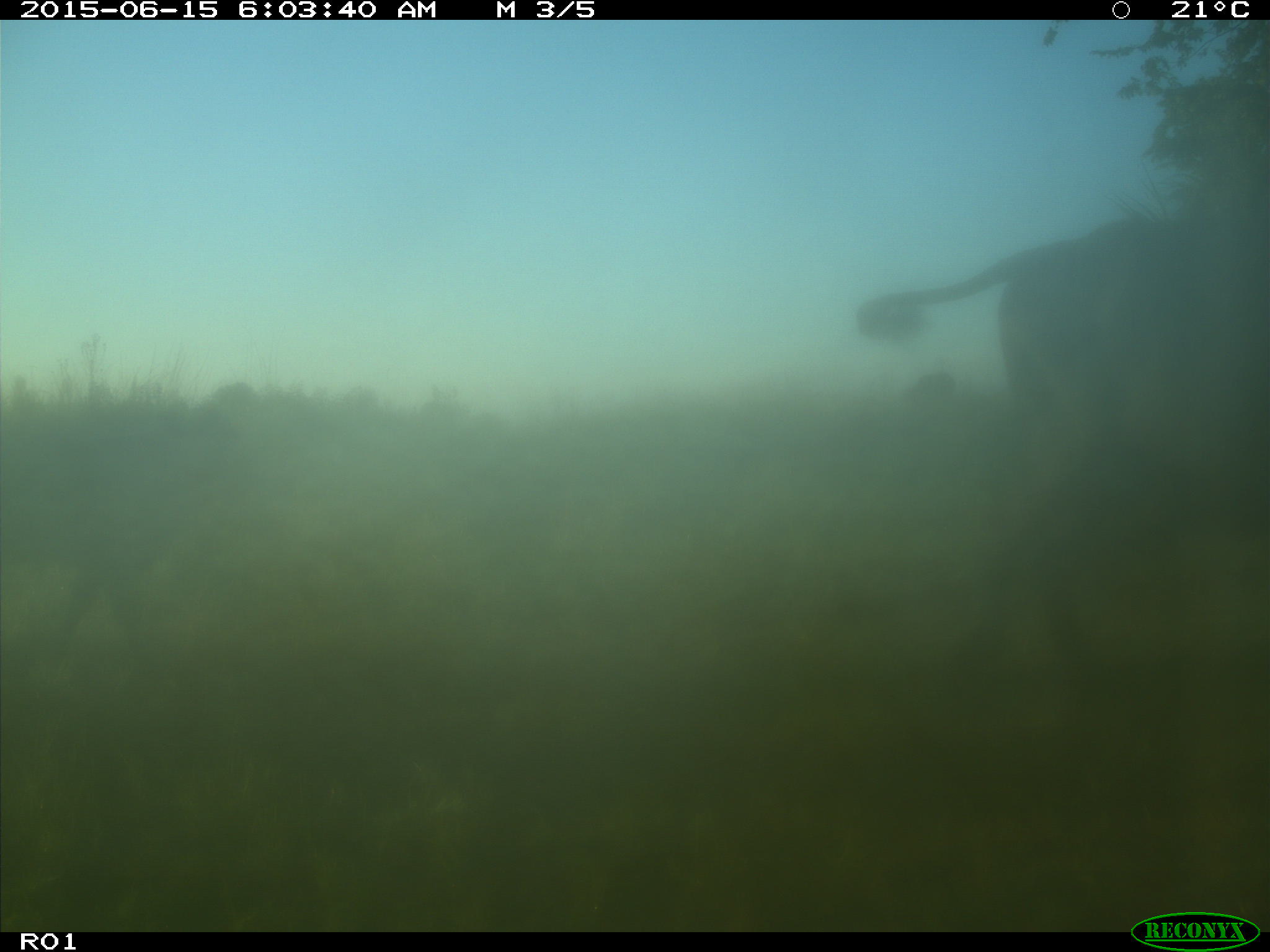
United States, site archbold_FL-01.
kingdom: Animalia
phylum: Chordata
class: Mammalia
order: Artiodactyla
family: Bovidae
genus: Bos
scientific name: Bos taurus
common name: domestic cow